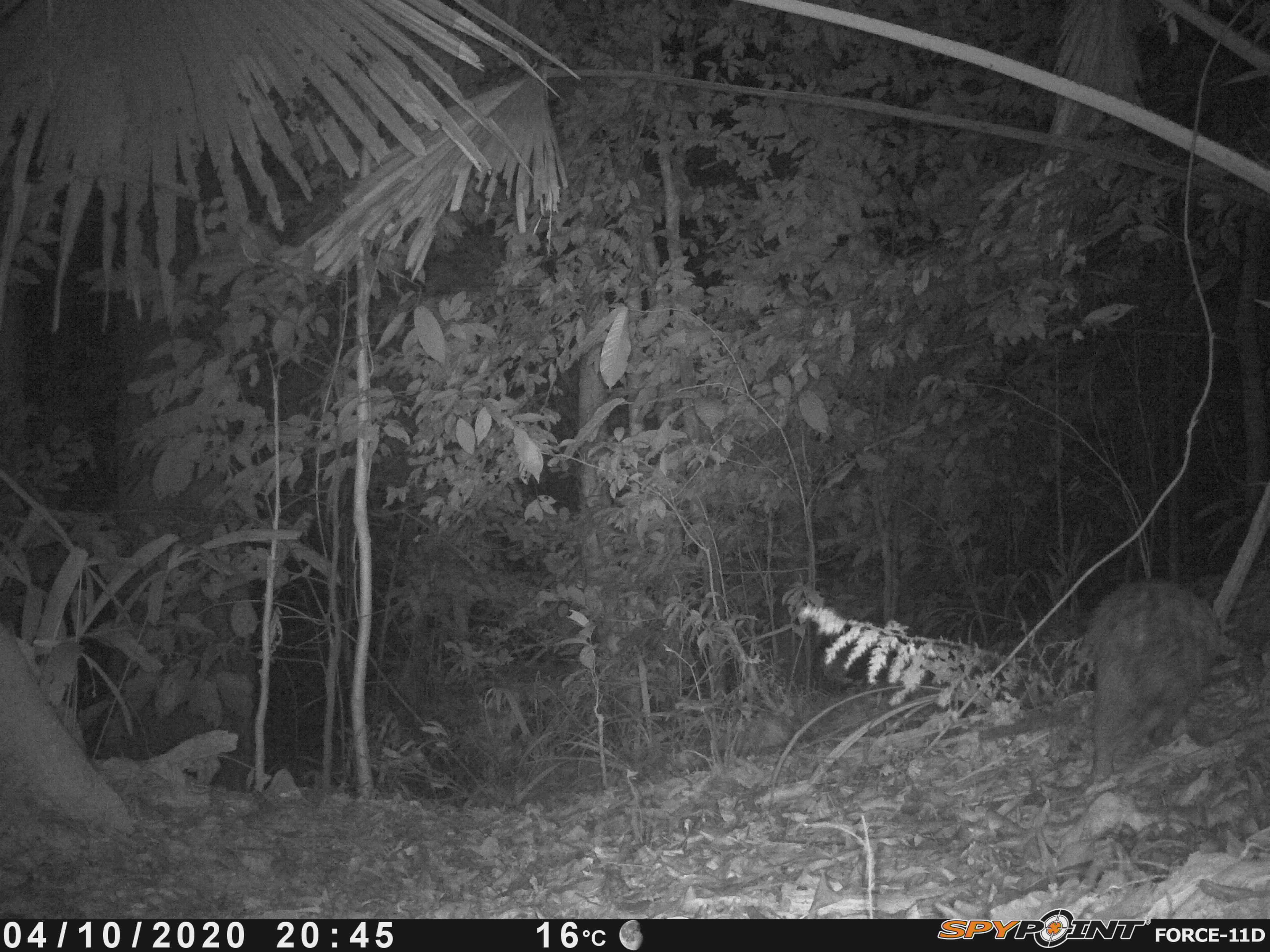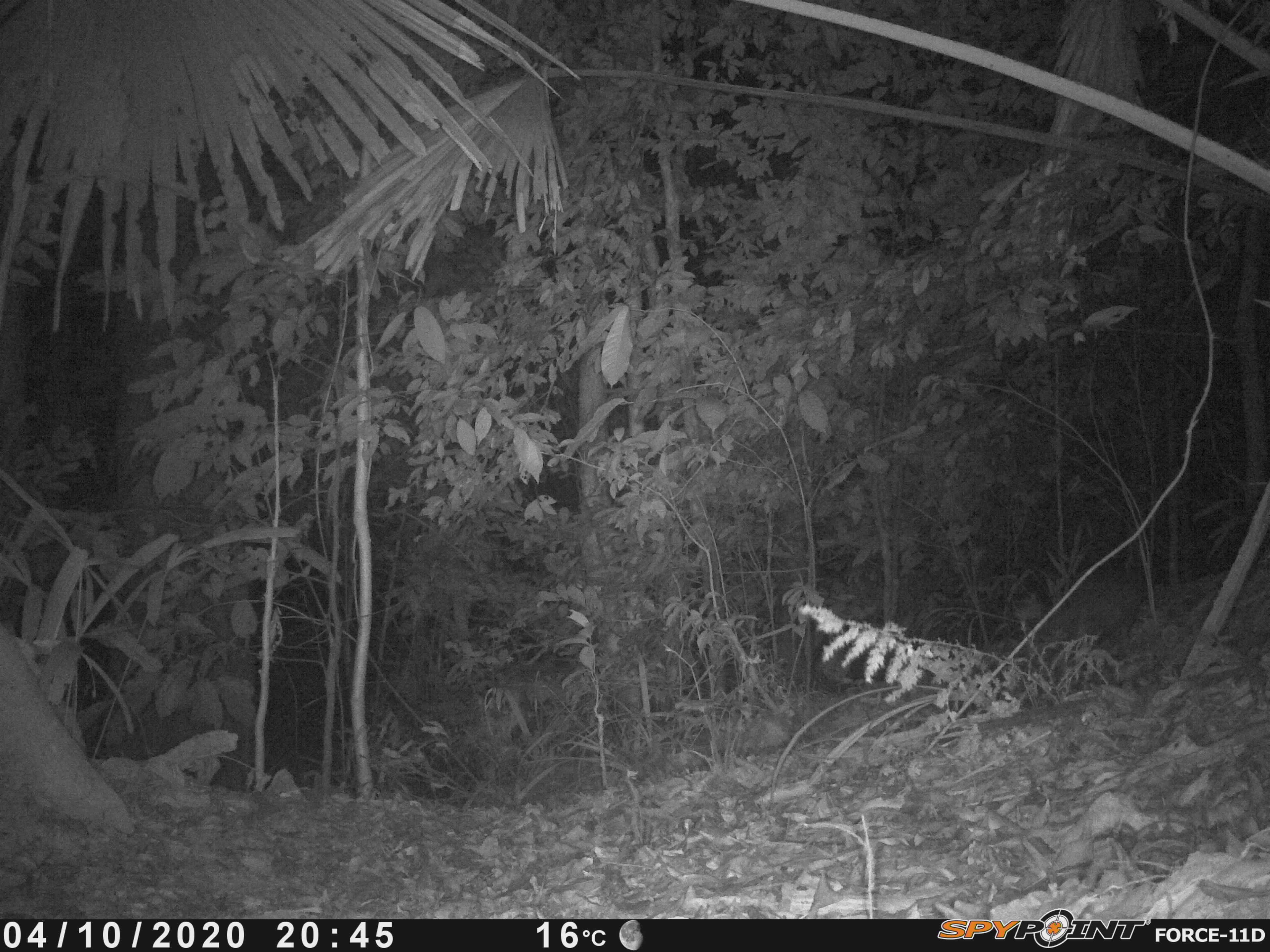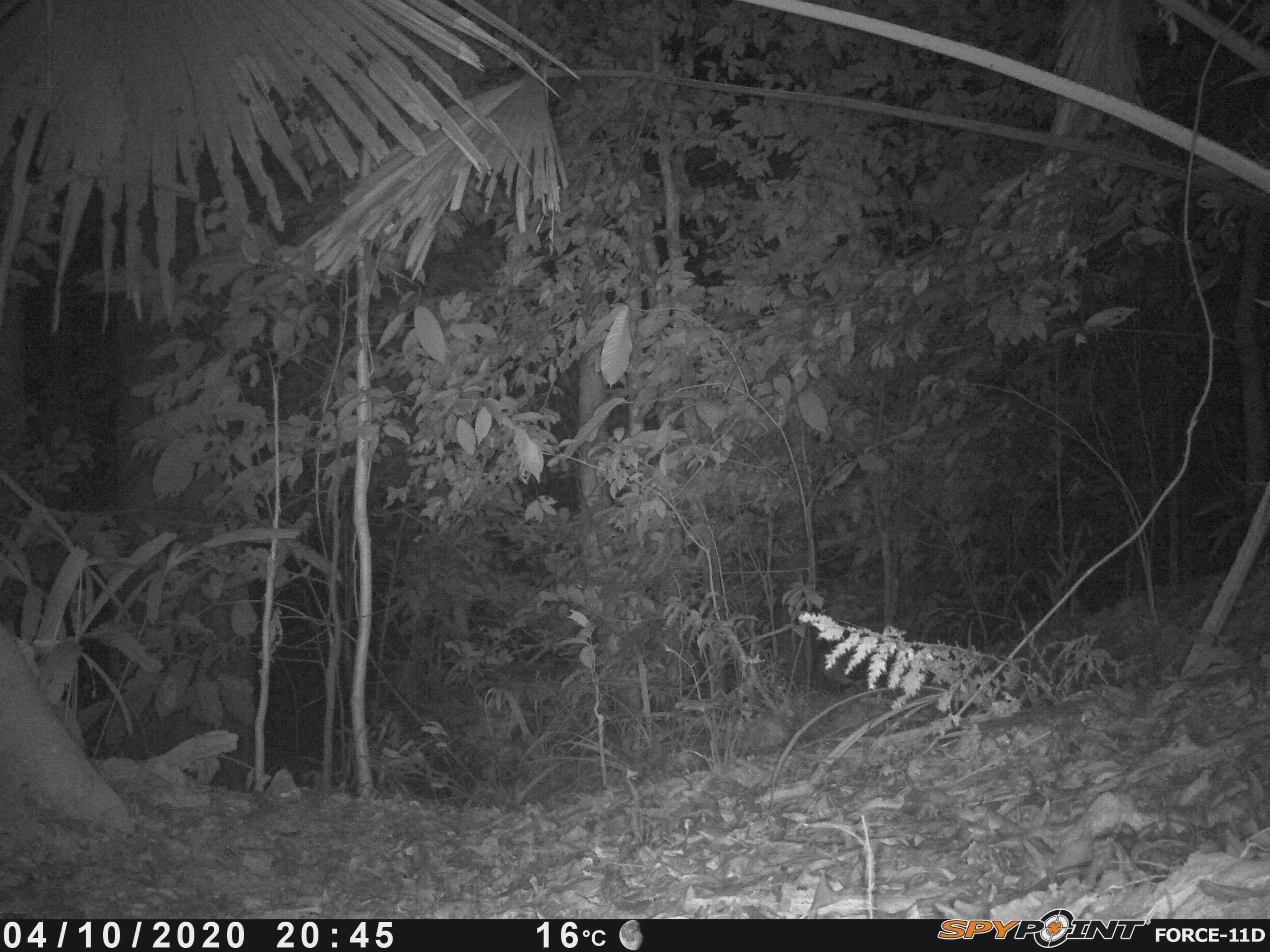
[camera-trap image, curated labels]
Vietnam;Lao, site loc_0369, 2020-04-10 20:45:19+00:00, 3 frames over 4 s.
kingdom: Animalia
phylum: Chordata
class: Mammalia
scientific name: Mammalia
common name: mammal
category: unidentified small mammal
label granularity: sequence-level